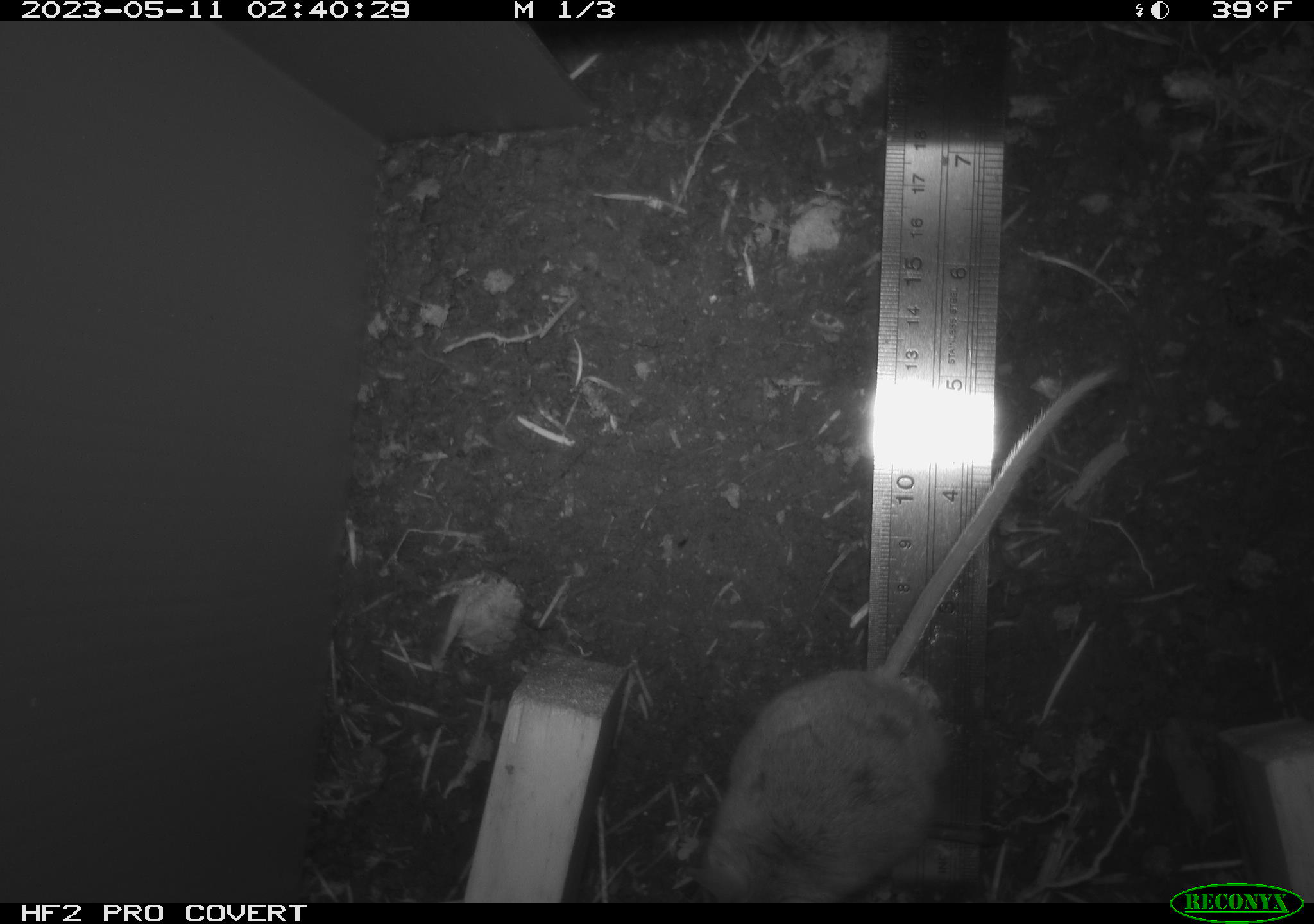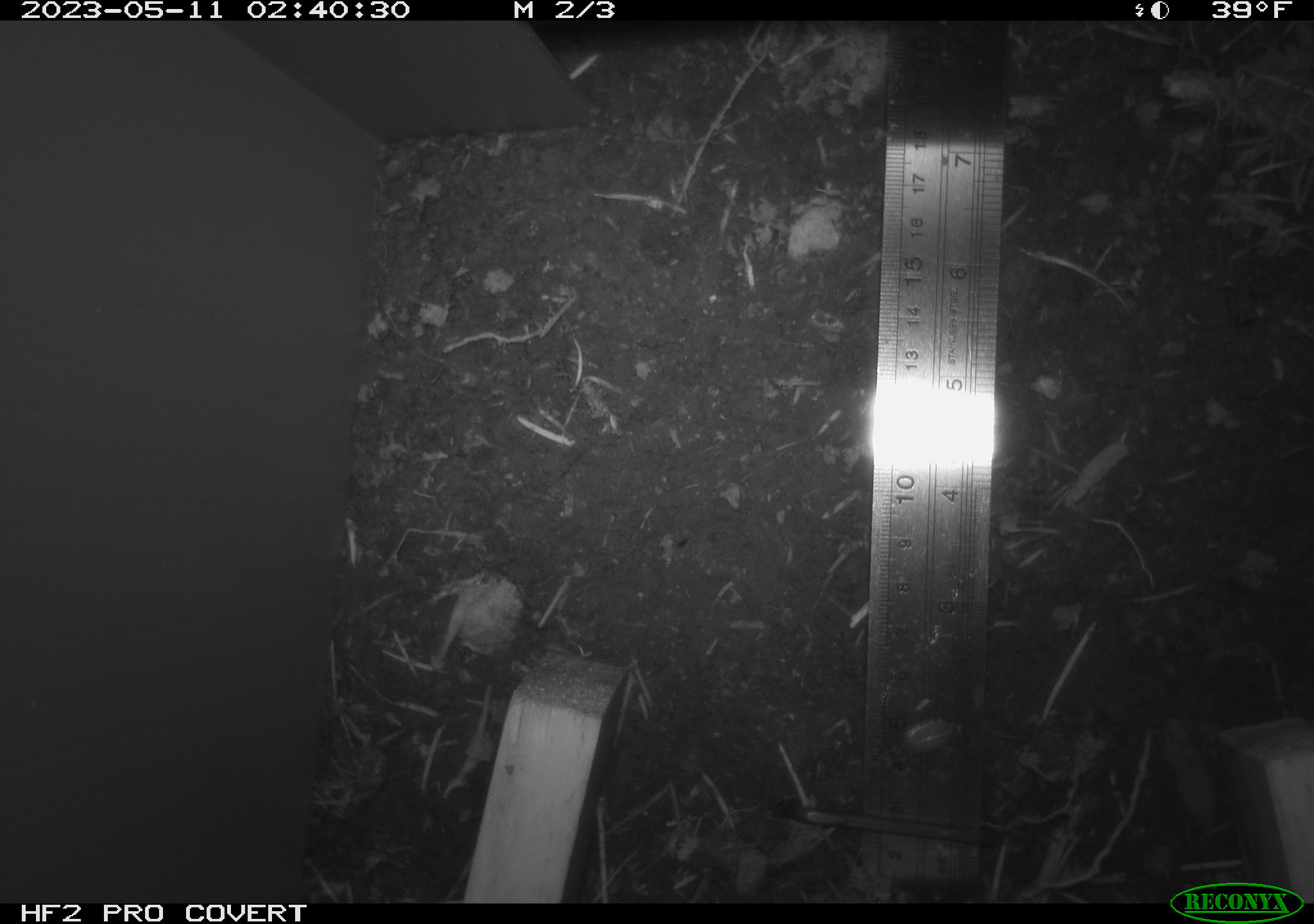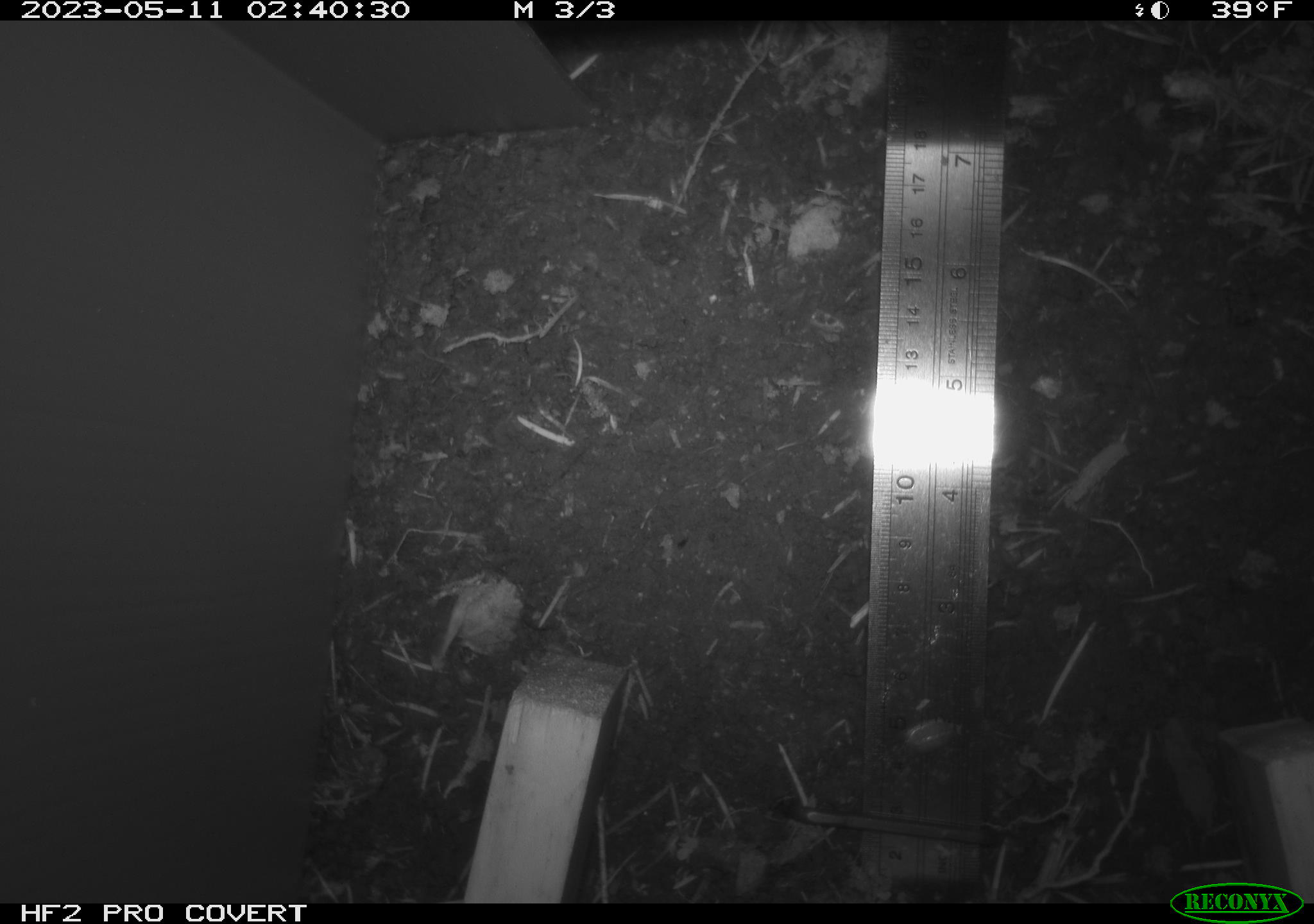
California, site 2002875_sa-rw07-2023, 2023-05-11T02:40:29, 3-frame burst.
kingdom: Animalia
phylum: Chordata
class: Mammalia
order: Rodentia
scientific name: Rodentia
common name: mouse species